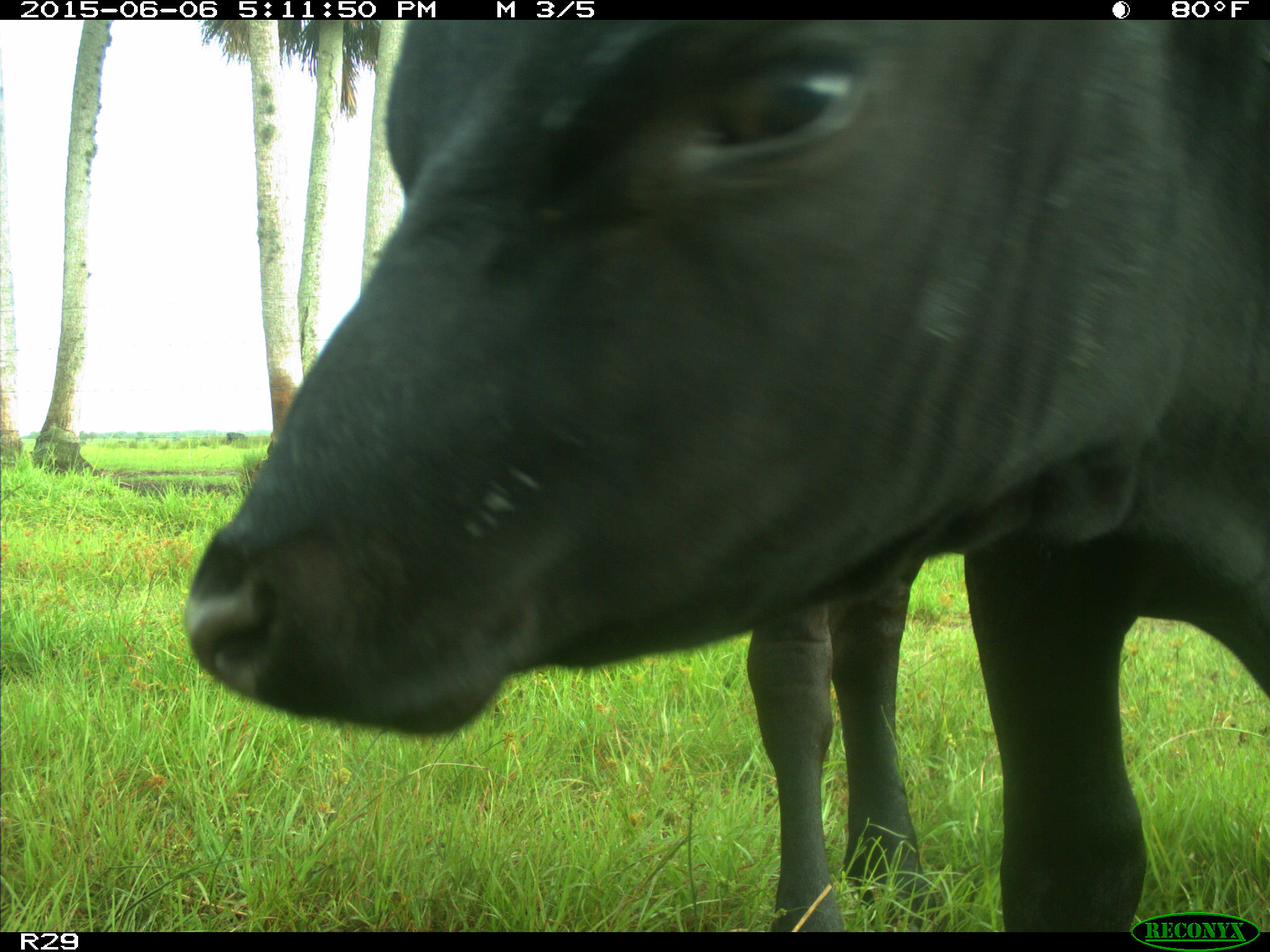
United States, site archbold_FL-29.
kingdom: Animalia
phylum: Chordata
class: Mammalia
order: Artiodactyla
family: Bovidae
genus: Bos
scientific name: Bos taurus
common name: domestic cow